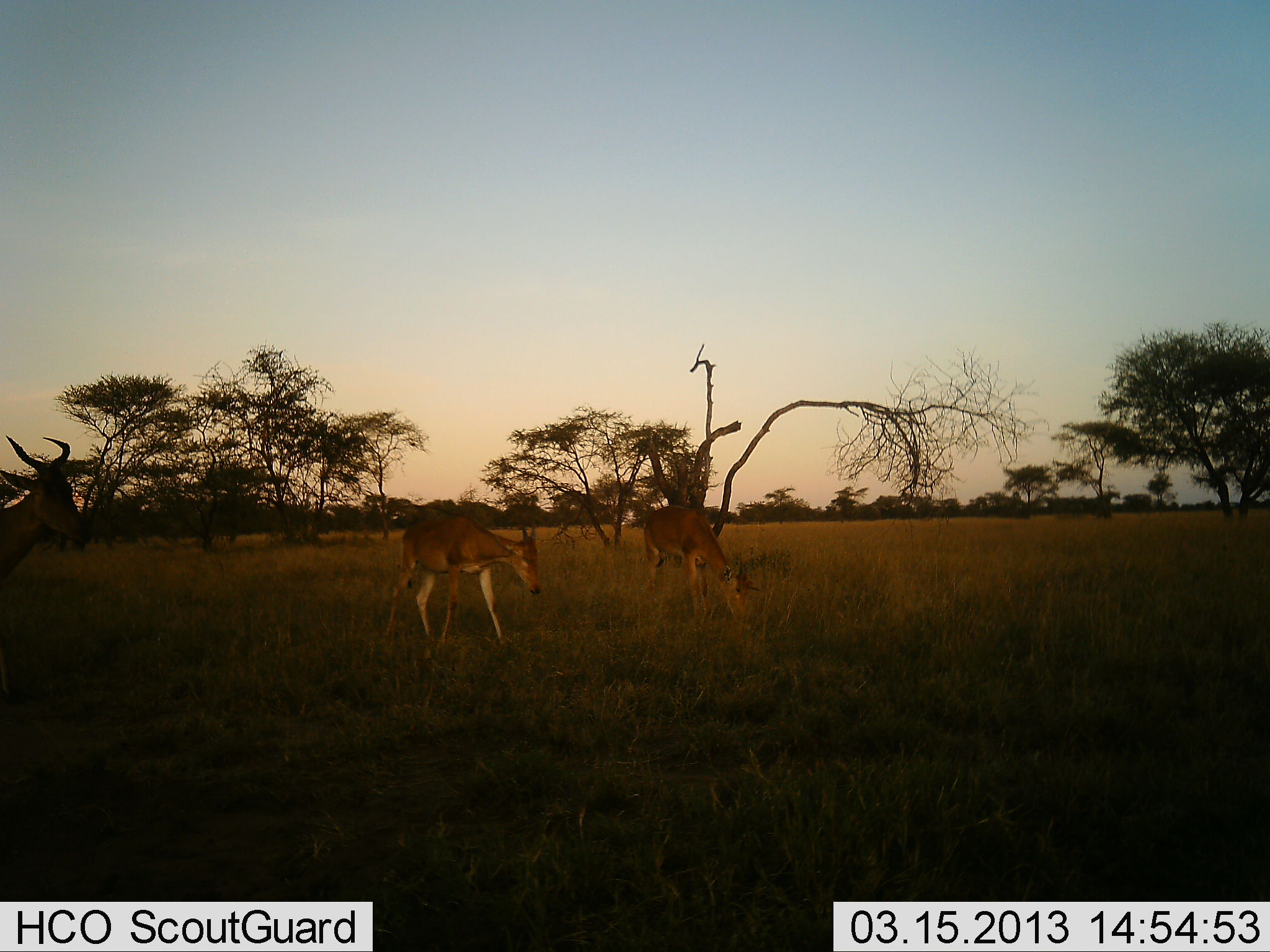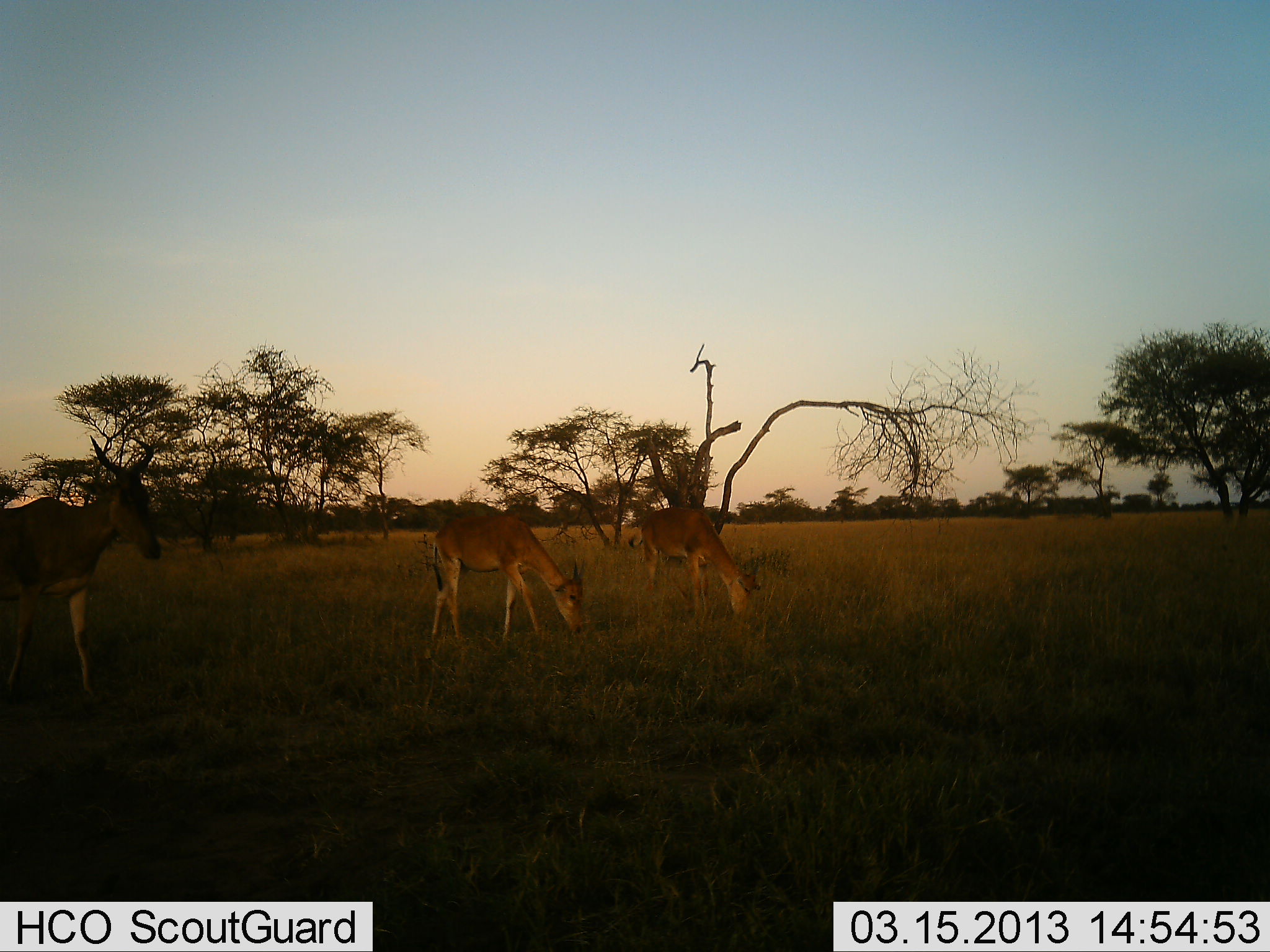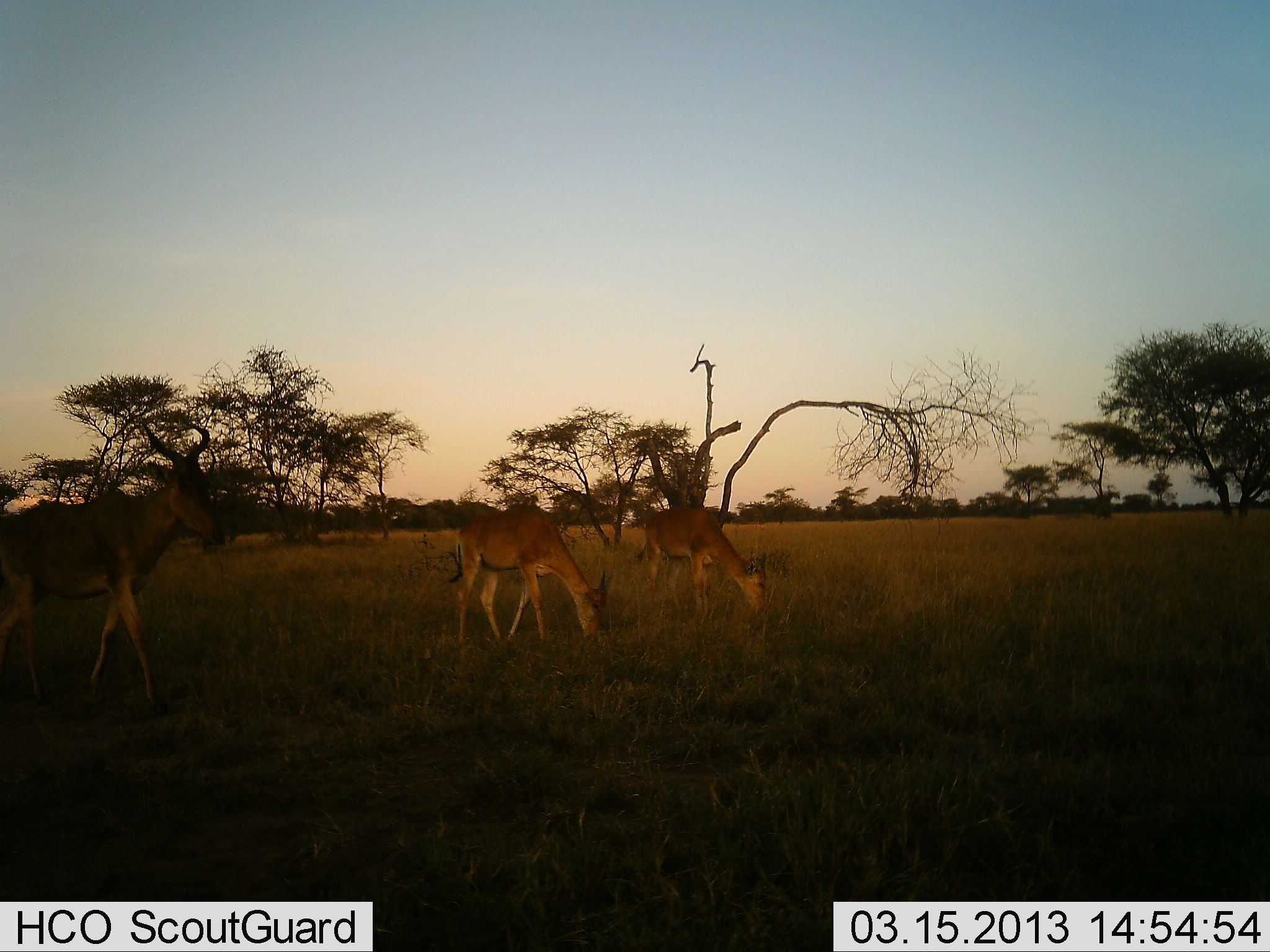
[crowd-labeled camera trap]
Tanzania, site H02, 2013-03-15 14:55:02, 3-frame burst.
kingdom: Animalia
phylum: Chordata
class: Mammalia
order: Artiodactyla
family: Bovidae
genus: Alcelaphus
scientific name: Alcelaphus buselaphus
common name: hartebeest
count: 3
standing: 21%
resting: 0%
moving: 58%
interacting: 0%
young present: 8%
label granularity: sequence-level